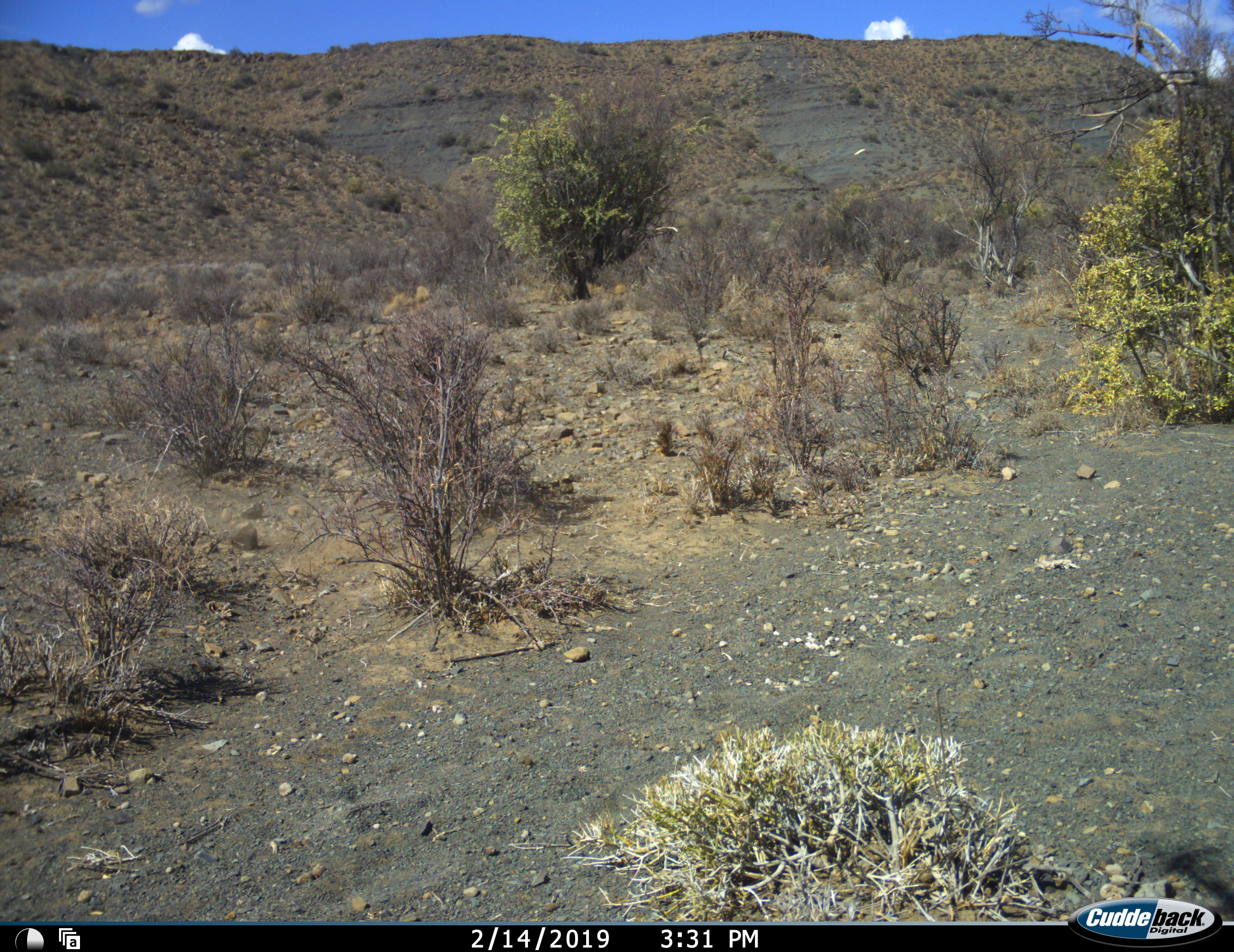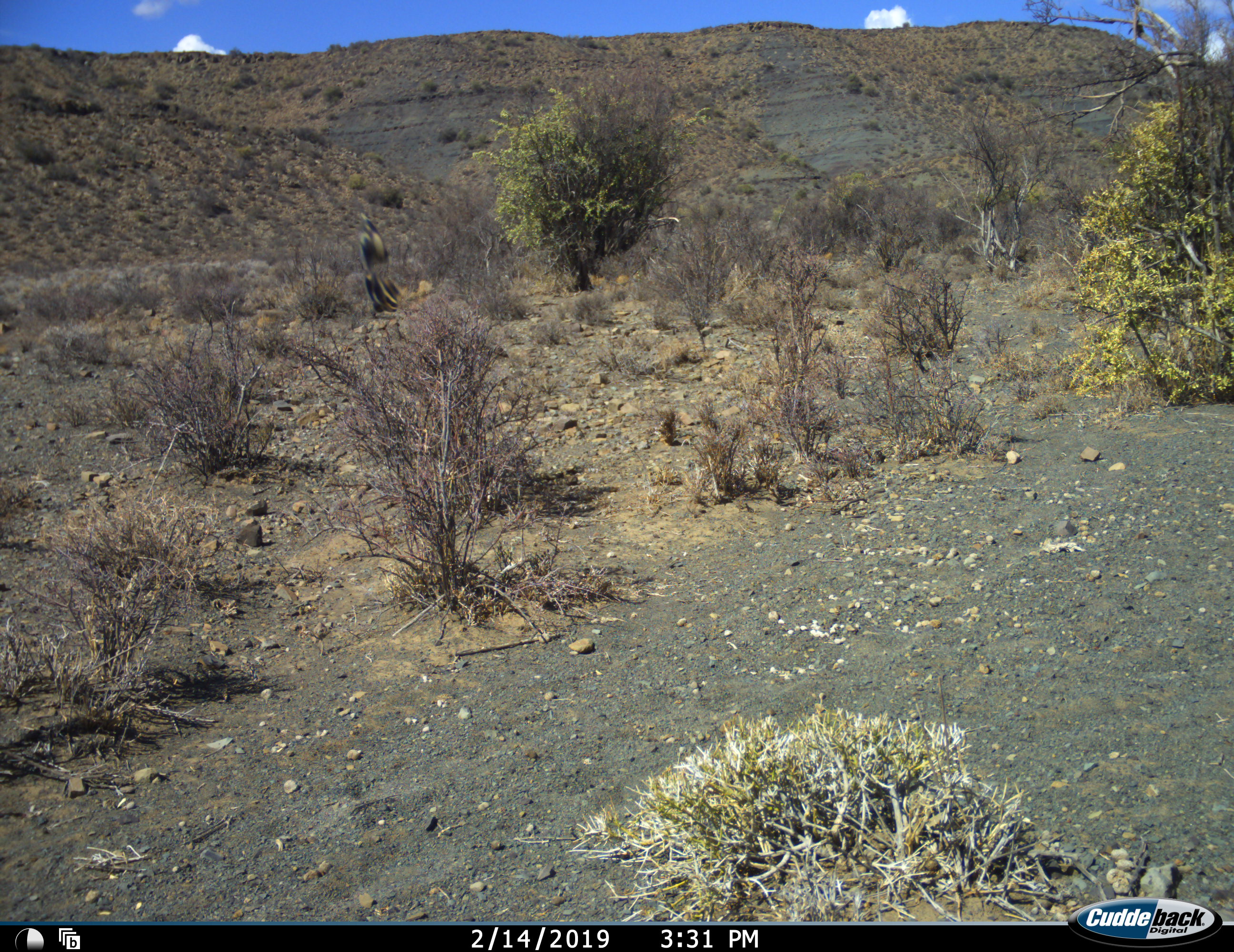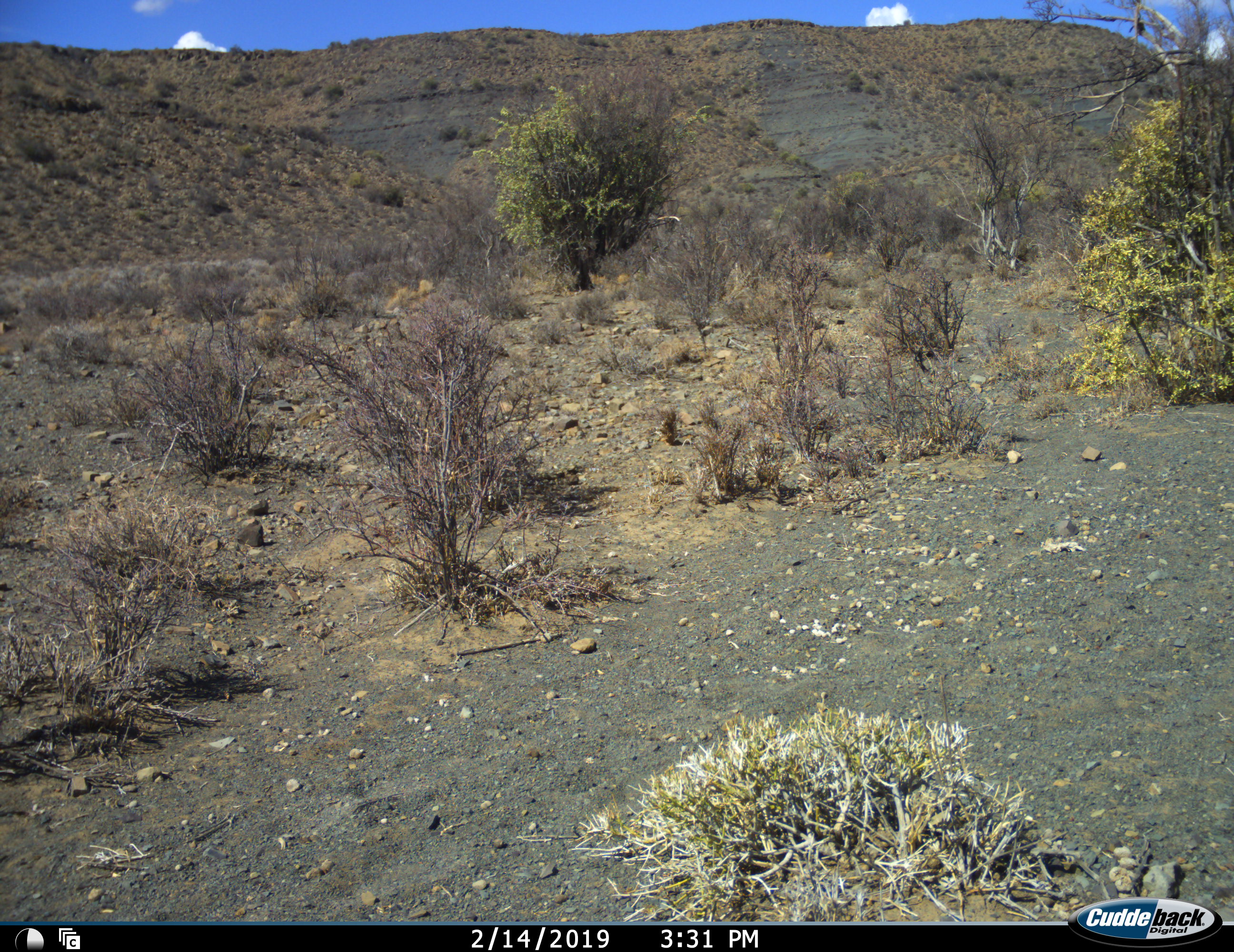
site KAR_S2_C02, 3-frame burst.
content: unidentified animal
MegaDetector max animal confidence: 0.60